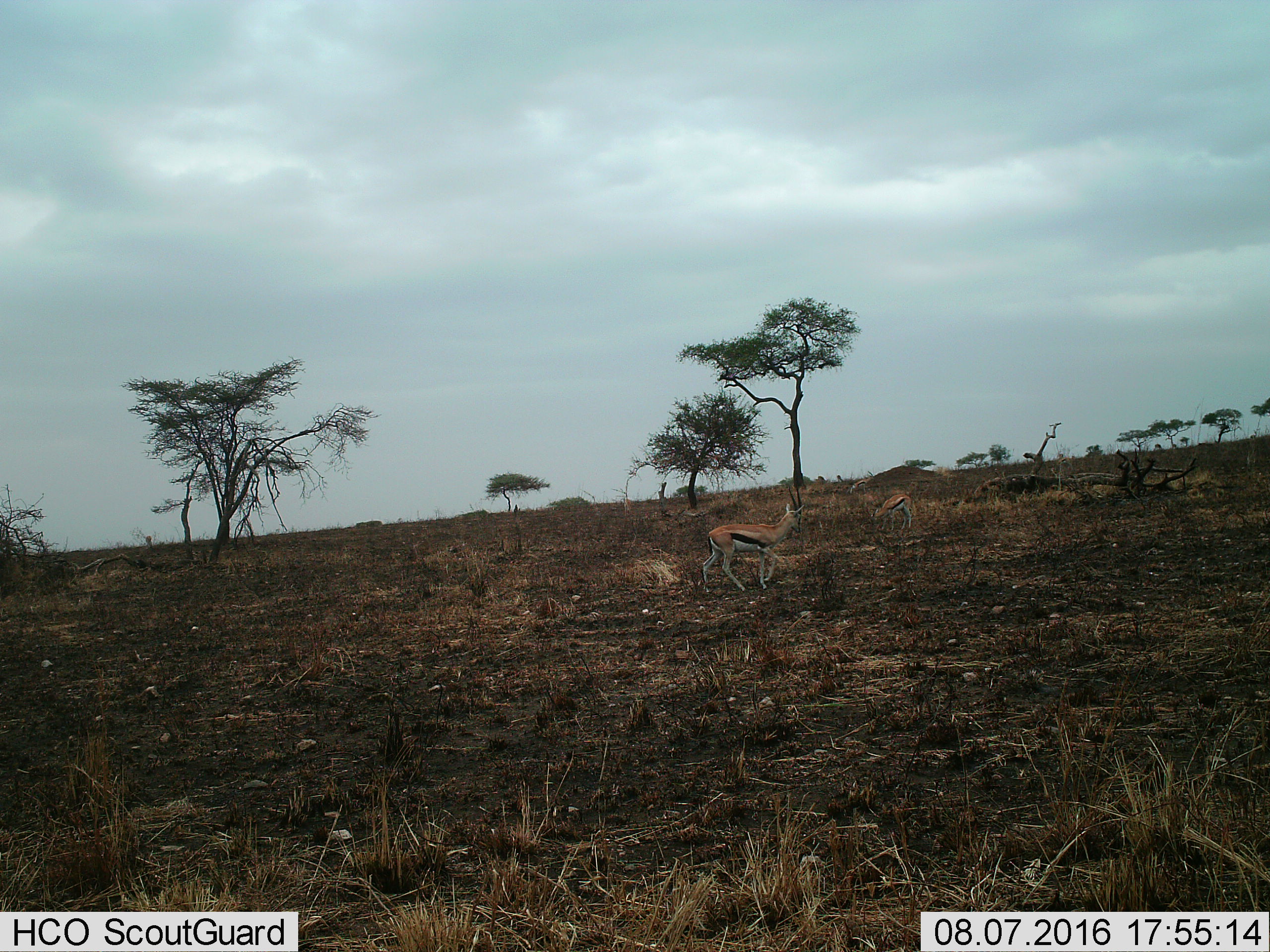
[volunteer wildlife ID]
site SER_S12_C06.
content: unidentified animal